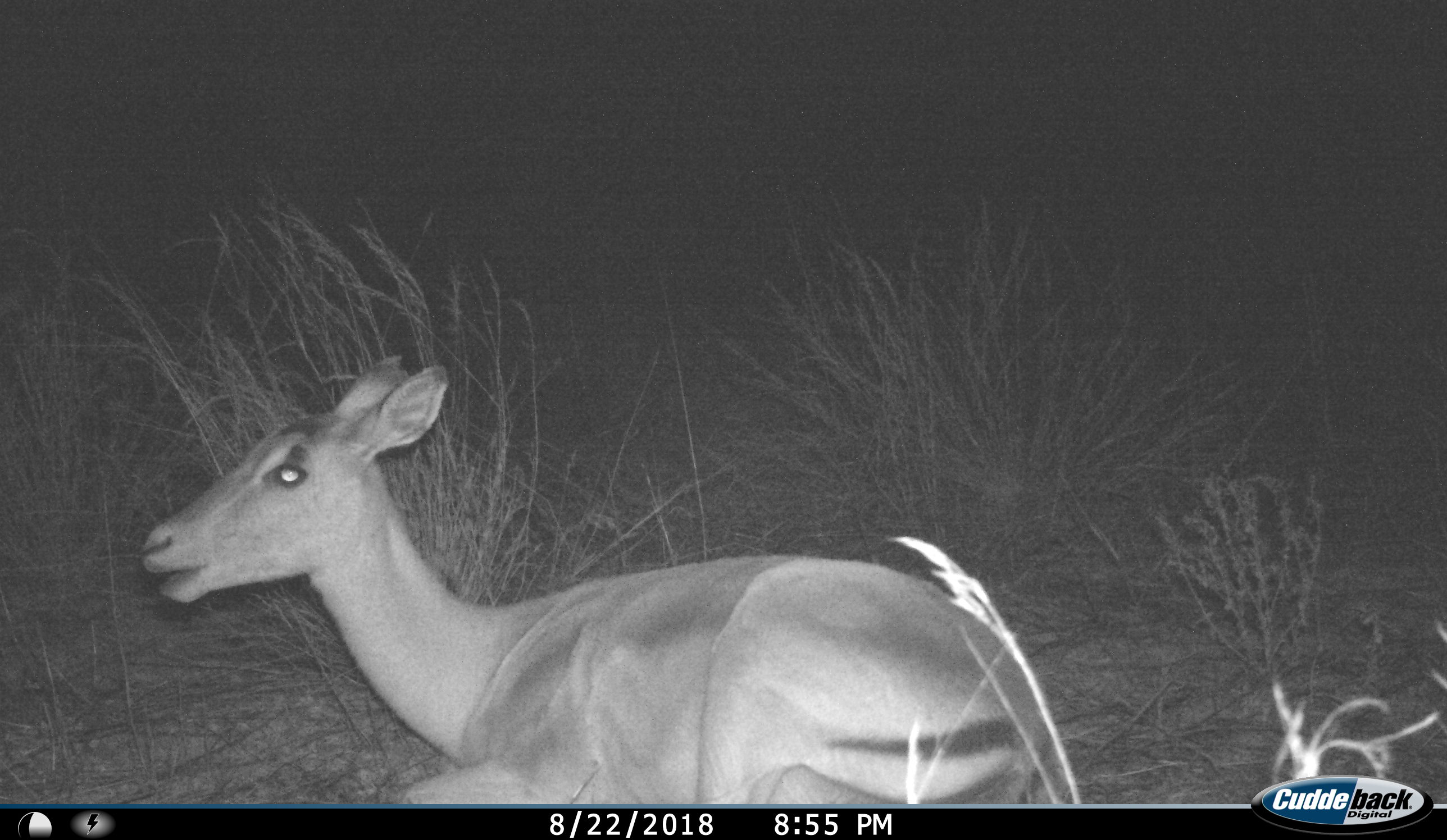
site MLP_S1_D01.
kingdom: Animalia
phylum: Chordata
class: Mammalia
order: Artiodactyla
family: Bovidae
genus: Aepyceros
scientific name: Aepyceros melampus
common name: impala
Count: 1.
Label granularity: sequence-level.